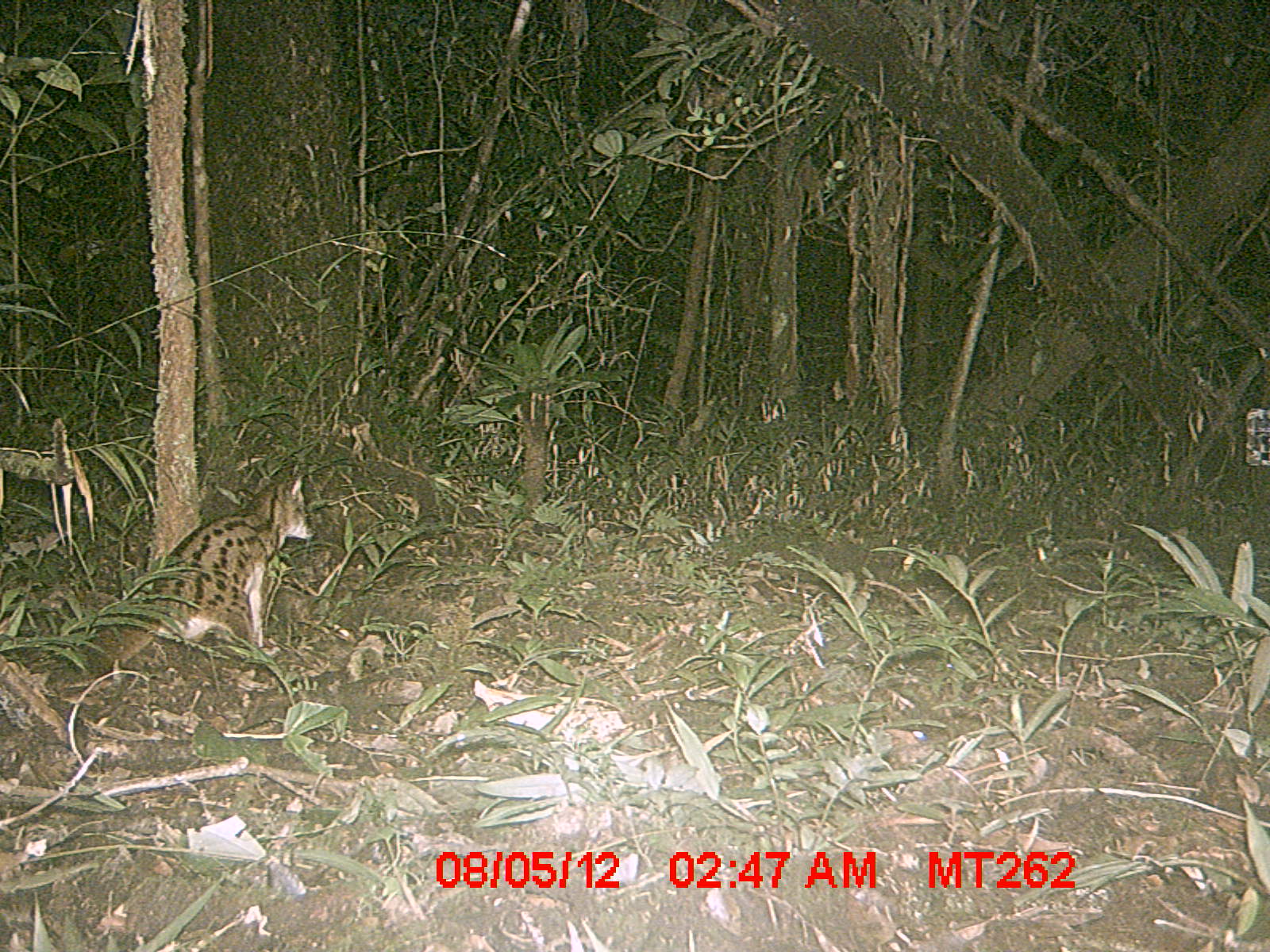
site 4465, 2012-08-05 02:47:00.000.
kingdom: Animalia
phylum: Chordata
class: Mammalia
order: Carnivora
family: Eupleridae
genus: Fossa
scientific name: Fossa fossana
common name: fanaloka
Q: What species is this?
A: Fossa fossana (fanaloka).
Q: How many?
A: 1.